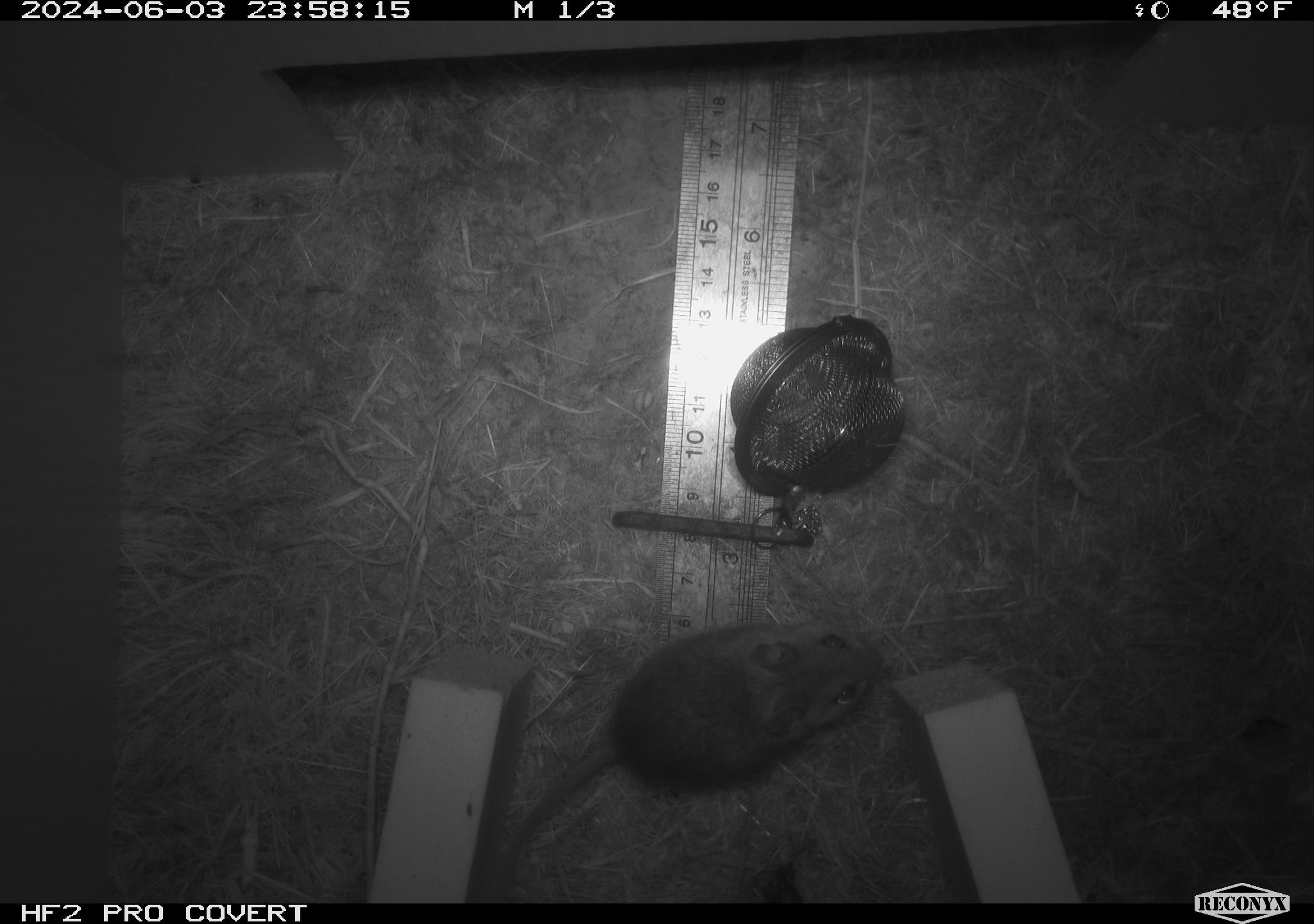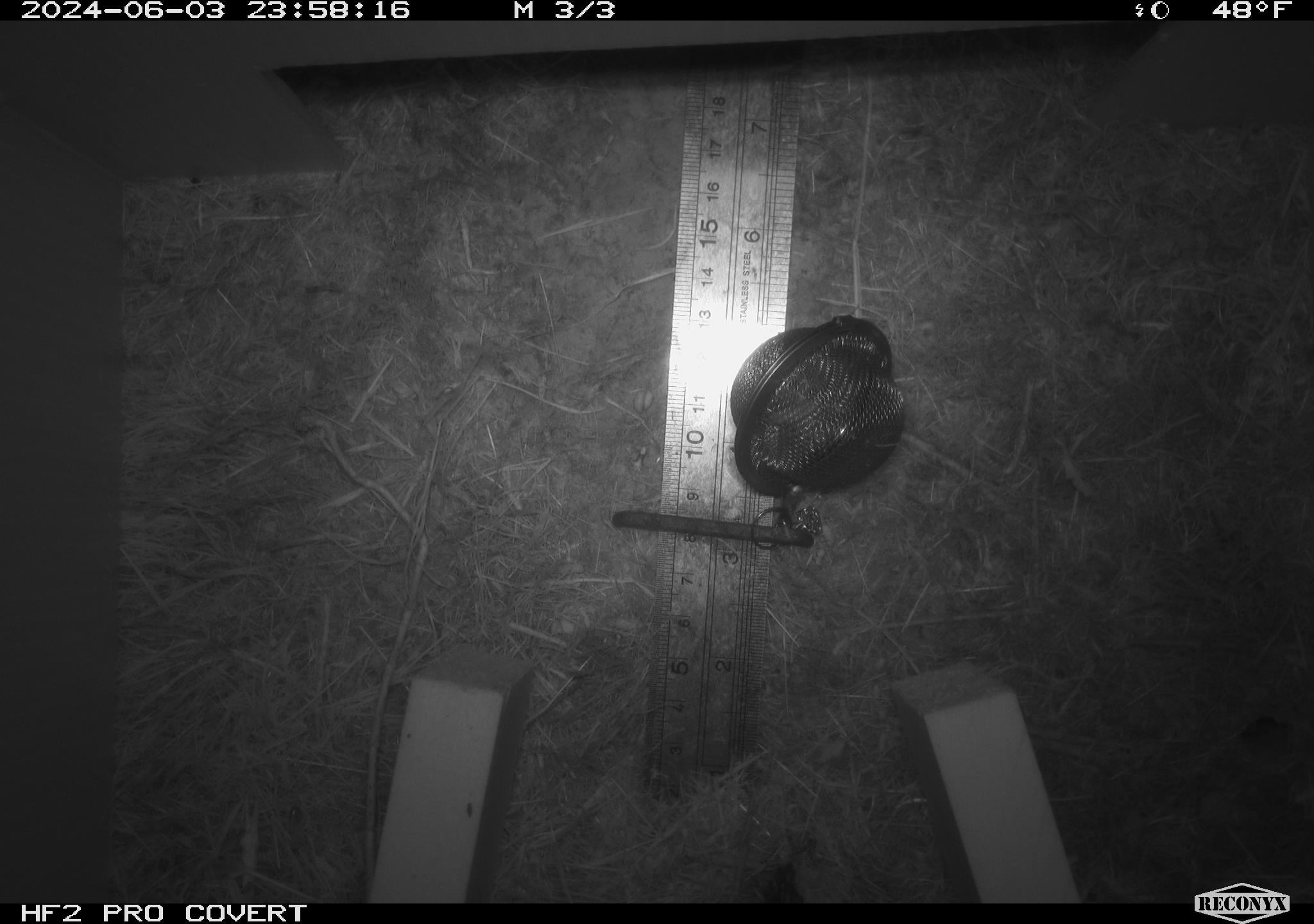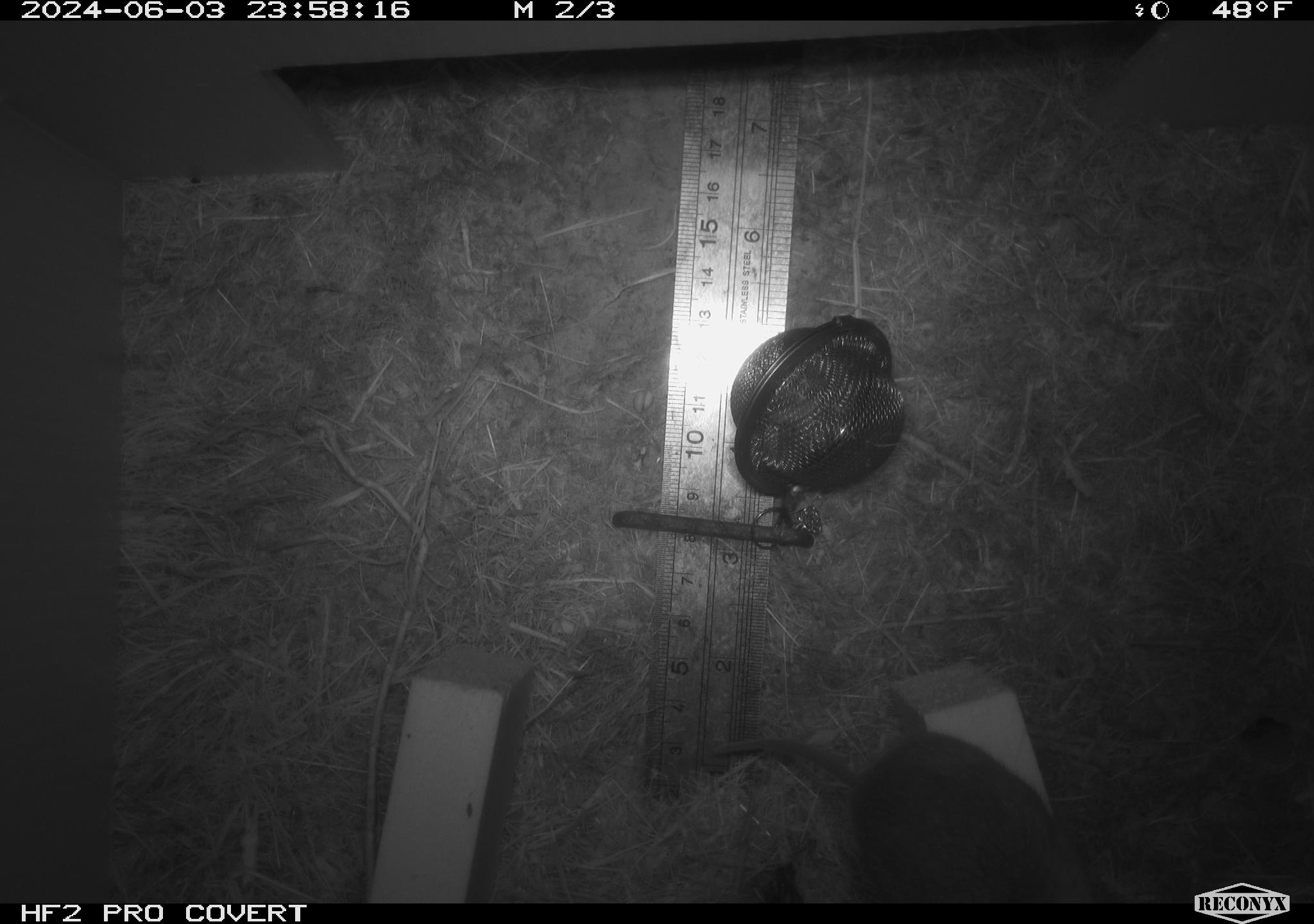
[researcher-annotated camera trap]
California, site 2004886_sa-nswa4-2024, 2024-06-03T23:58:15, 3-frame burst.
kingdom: Animalia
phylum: Chordata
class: Mammalia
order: Rodentia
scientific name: Rodentia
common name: mouse species